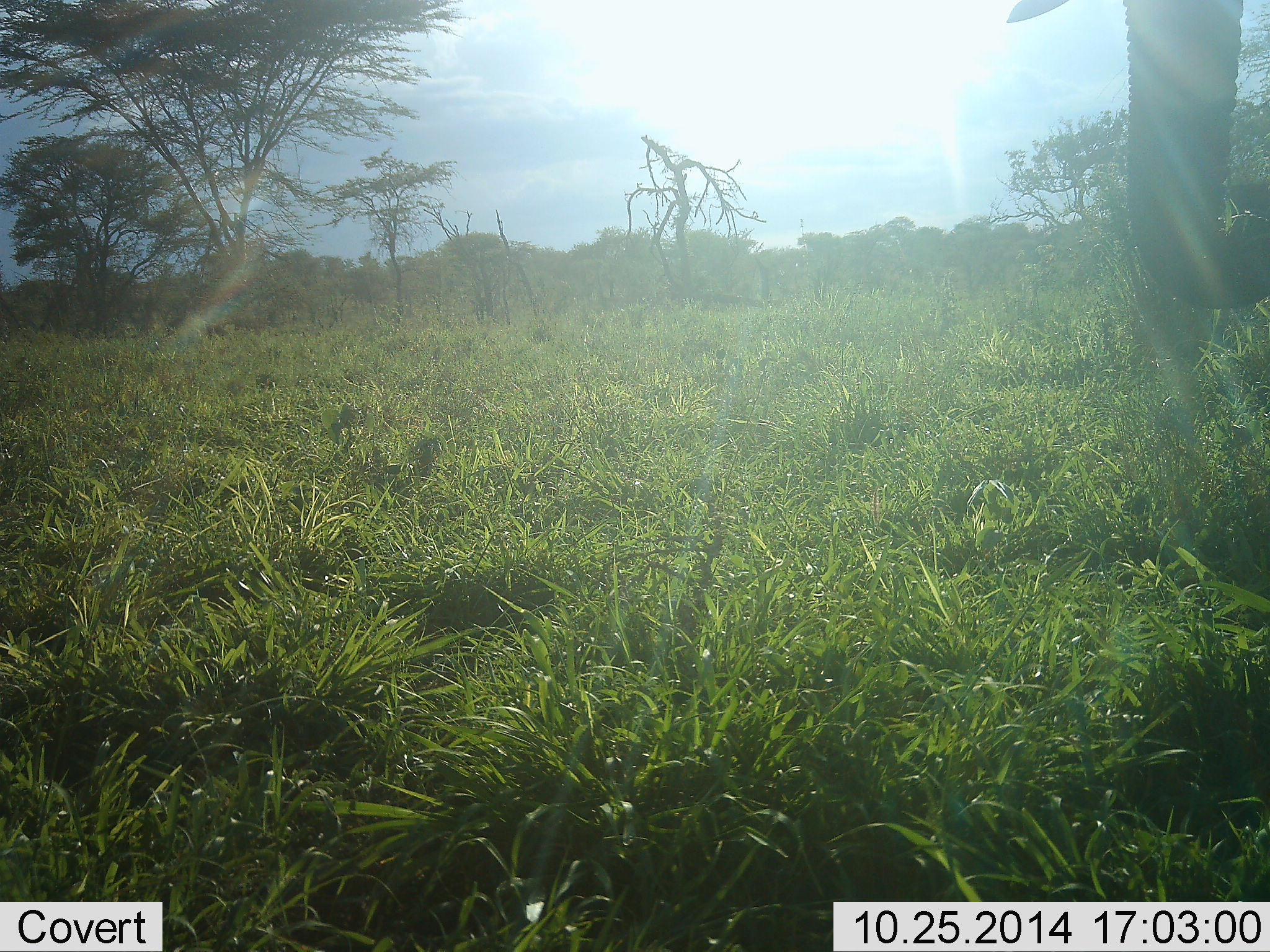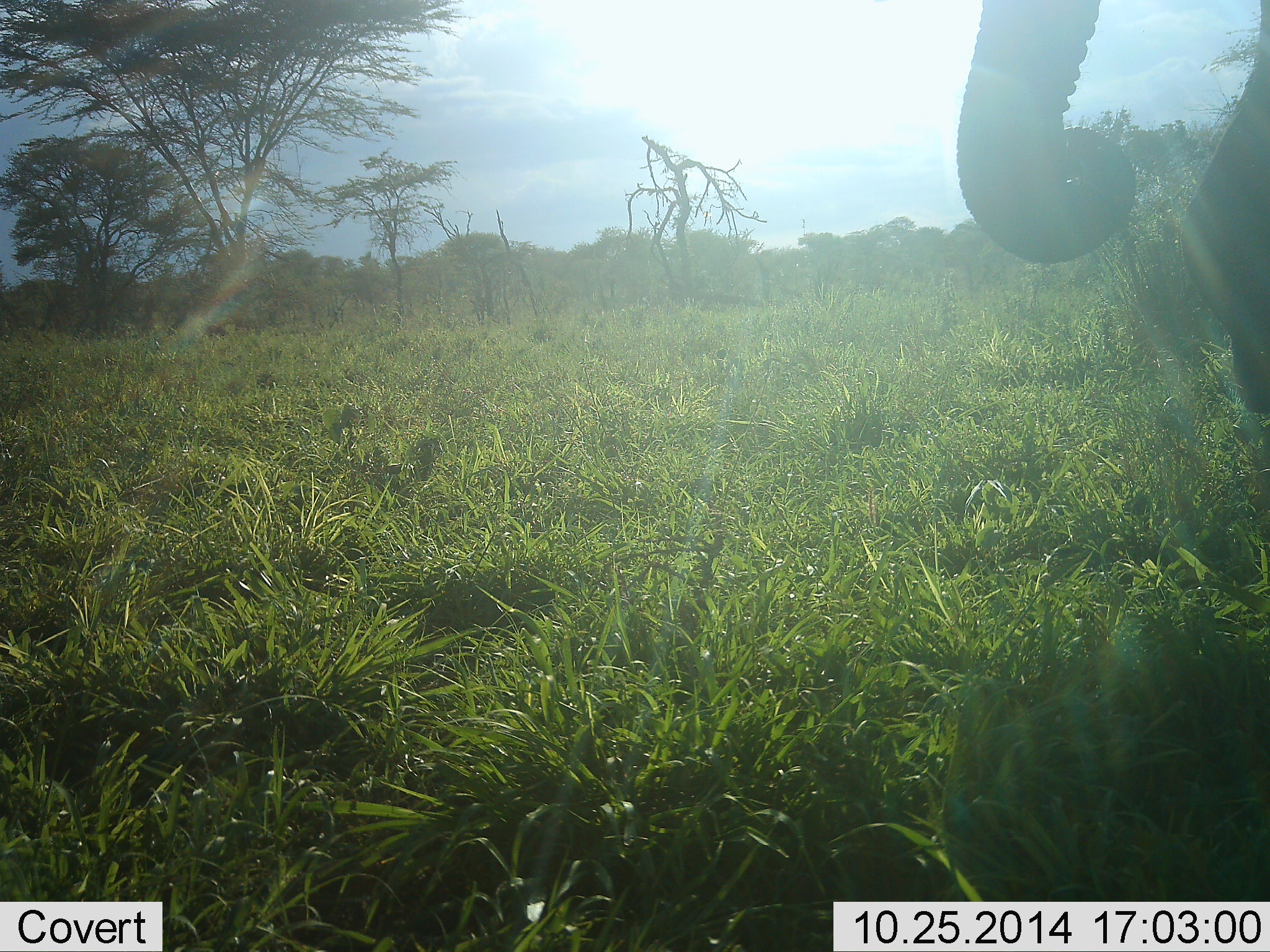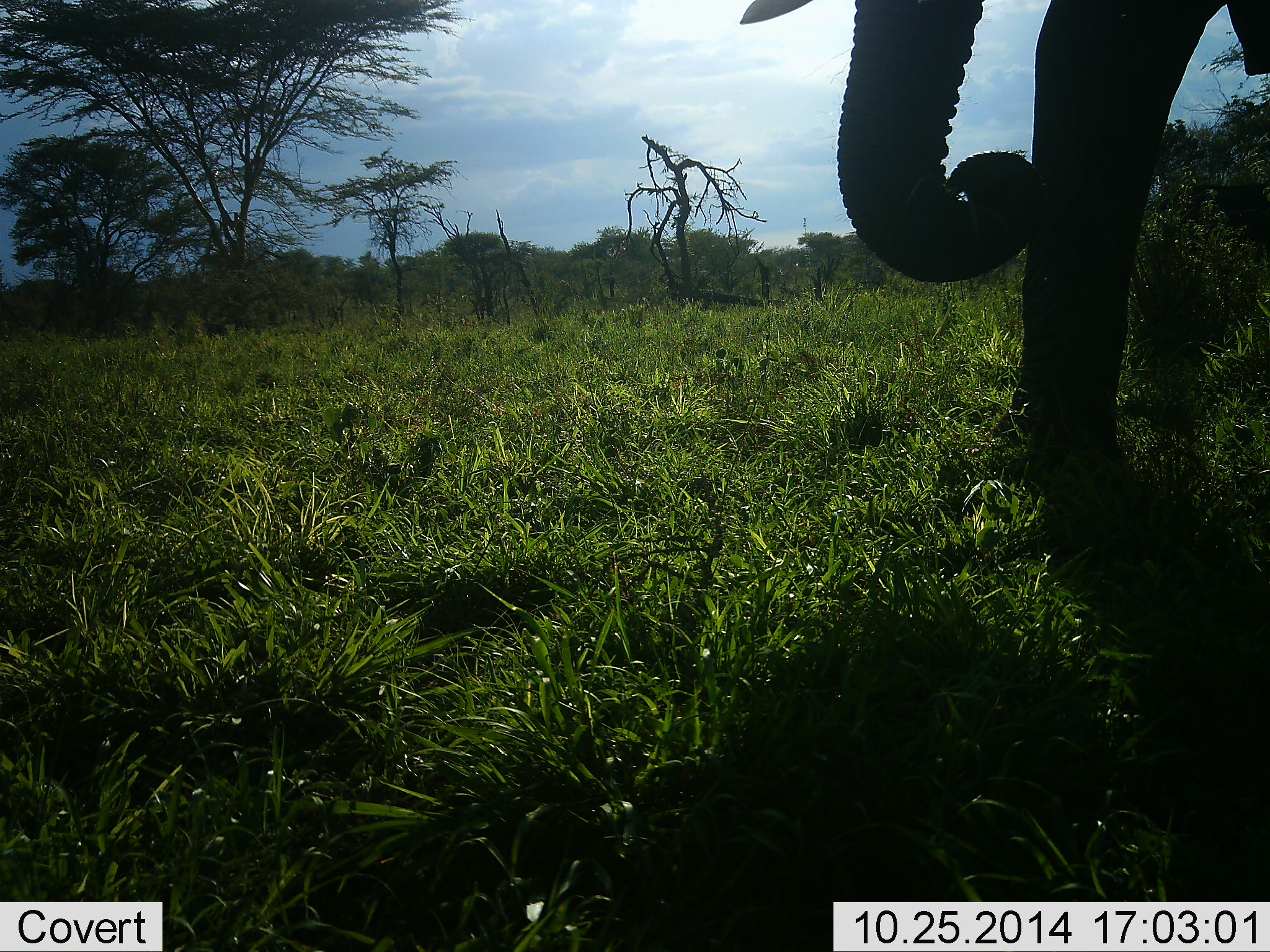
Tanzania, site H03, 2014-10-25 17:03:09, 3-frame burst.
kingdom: Animalia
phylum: Chordata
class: Mammalia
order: Proboscidea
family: Elephantidae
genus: Loxodonta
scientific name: Loxodonta africana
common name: african bush elephant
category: elephant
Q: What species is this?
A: Elephant (african bush elephant) (Loxodonta africana).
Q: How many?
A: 1.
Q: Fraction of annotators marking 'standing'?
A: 30%.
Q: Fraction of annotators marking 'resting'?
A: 0%.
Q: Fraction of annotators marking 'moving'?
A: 60%.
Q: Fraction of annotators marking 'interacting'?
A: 0%.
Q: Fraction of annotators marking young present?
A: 0%.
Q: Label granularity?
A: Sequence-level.